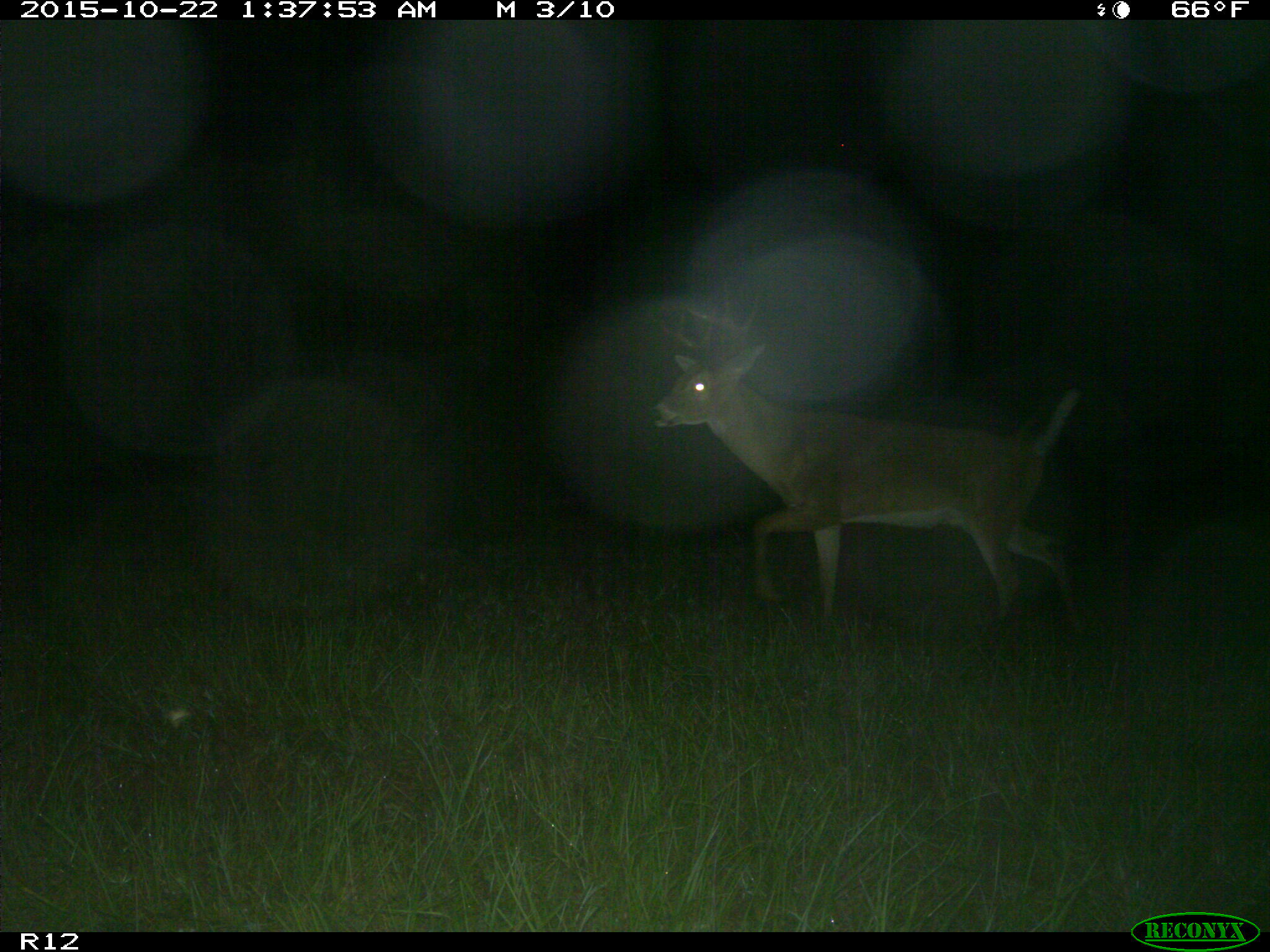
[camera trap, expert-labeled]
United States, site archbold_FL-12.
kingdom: Animalia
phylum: Chordata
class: Mammalia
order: Artiodactyla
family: Cervidae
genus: Odocoileus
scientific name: Odocoileus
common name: deer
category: unidentified deer